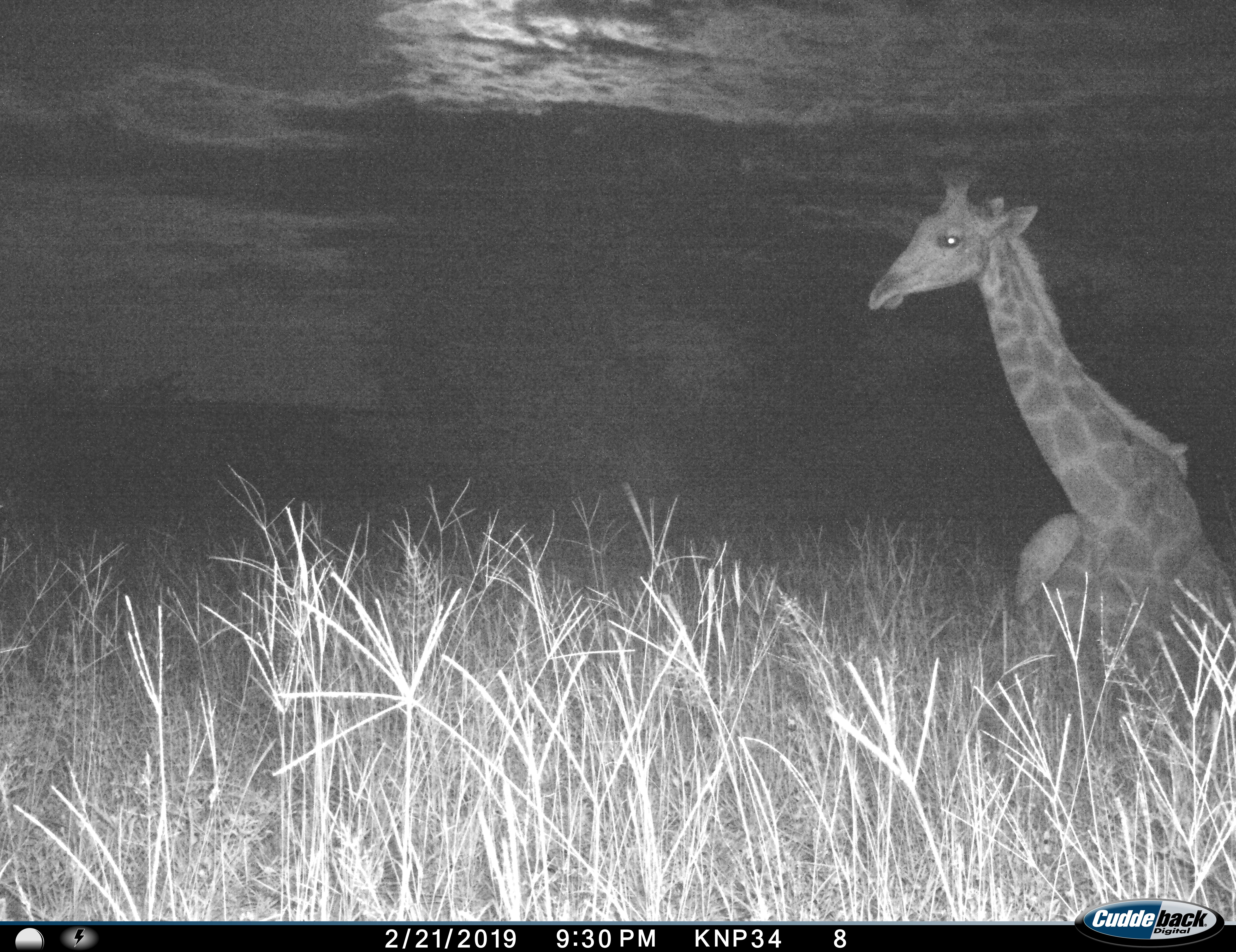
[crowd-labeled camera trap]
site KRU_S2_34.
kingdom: Animalia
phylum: Chordata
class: Mammalia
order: Artiodactyla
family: Giraffidae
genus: Giraffa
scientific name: Giraffa camelopardalis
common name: giraffe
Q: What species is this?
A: Giraffe (Giraffa camelopardalis).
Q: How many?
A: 1.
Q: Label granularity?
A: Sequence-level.